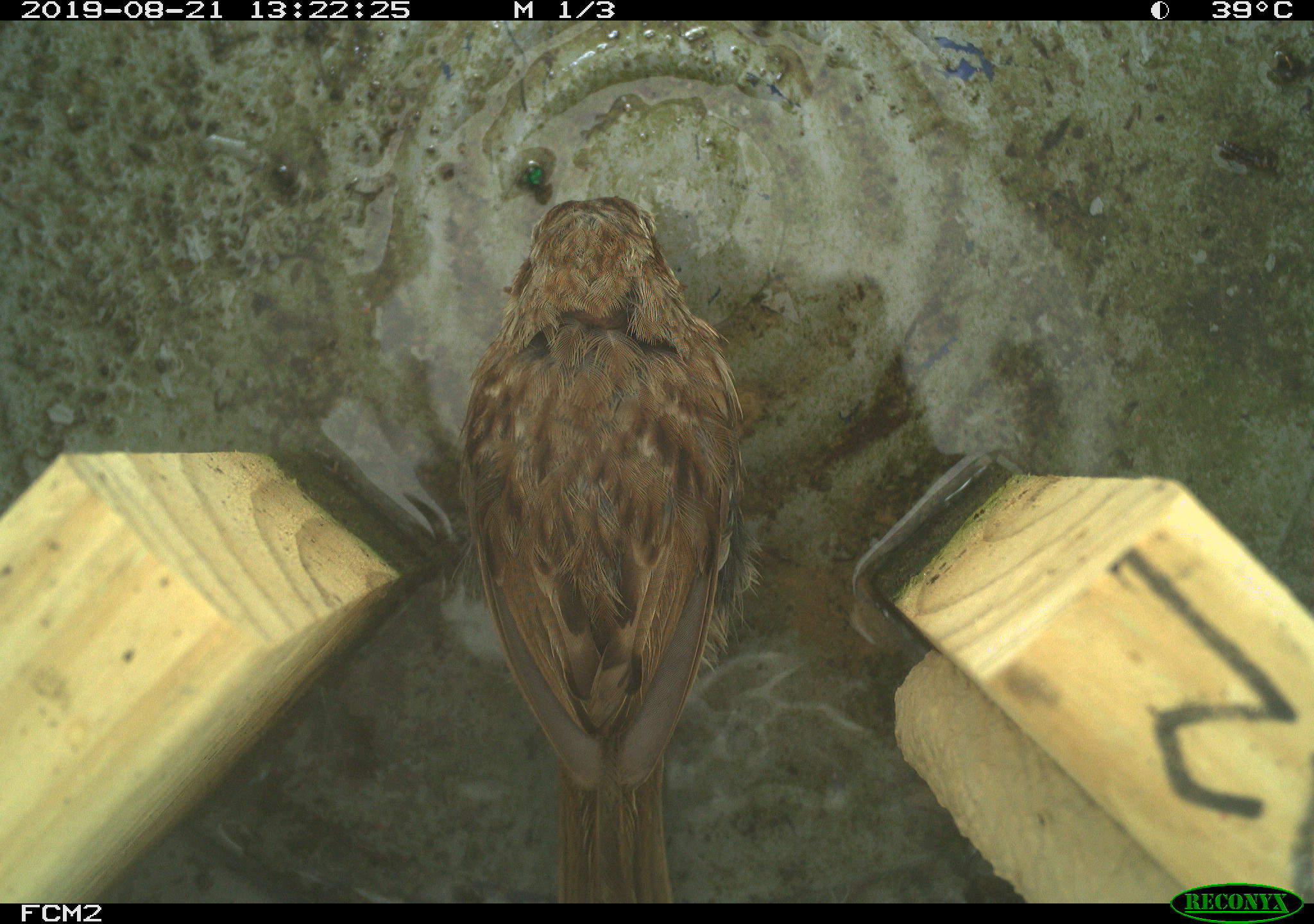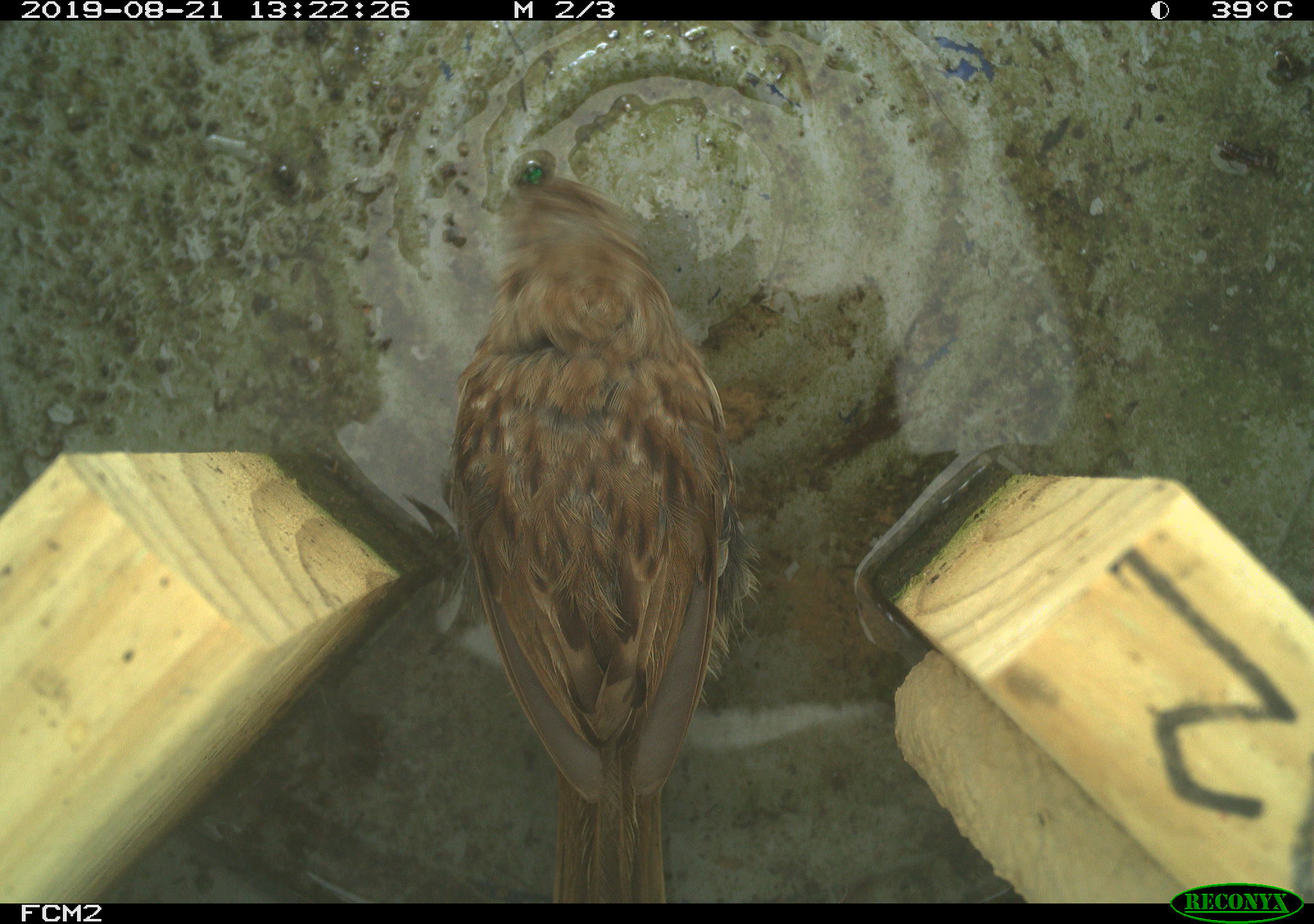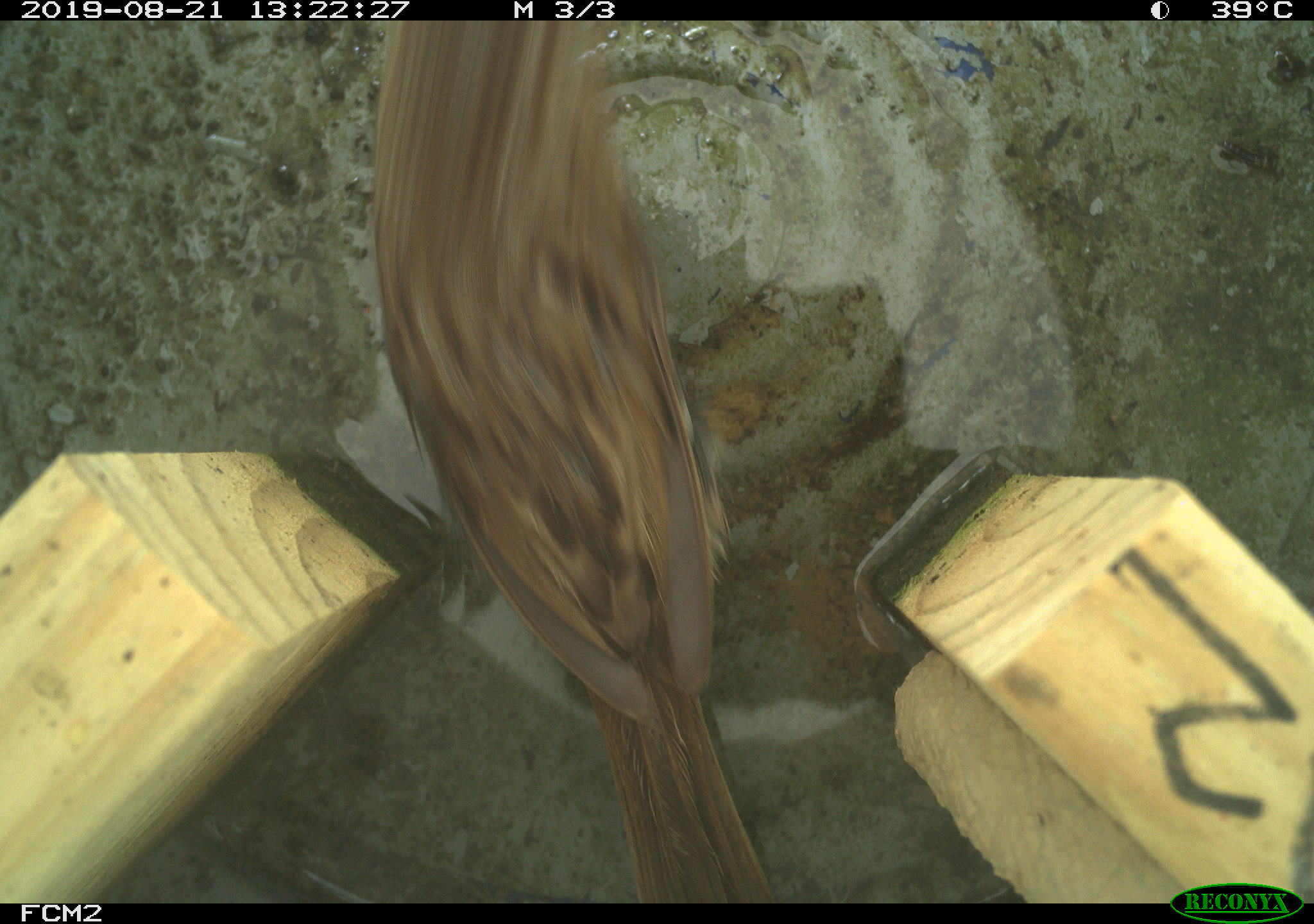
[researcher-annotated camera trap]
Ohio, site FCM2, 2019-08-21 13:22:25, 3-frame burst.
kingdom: Animalia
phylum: Chordata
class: Aves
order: Passeriformes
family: Passerellidae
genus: Melospiza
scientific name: Melospiza melodia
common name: song sparrow